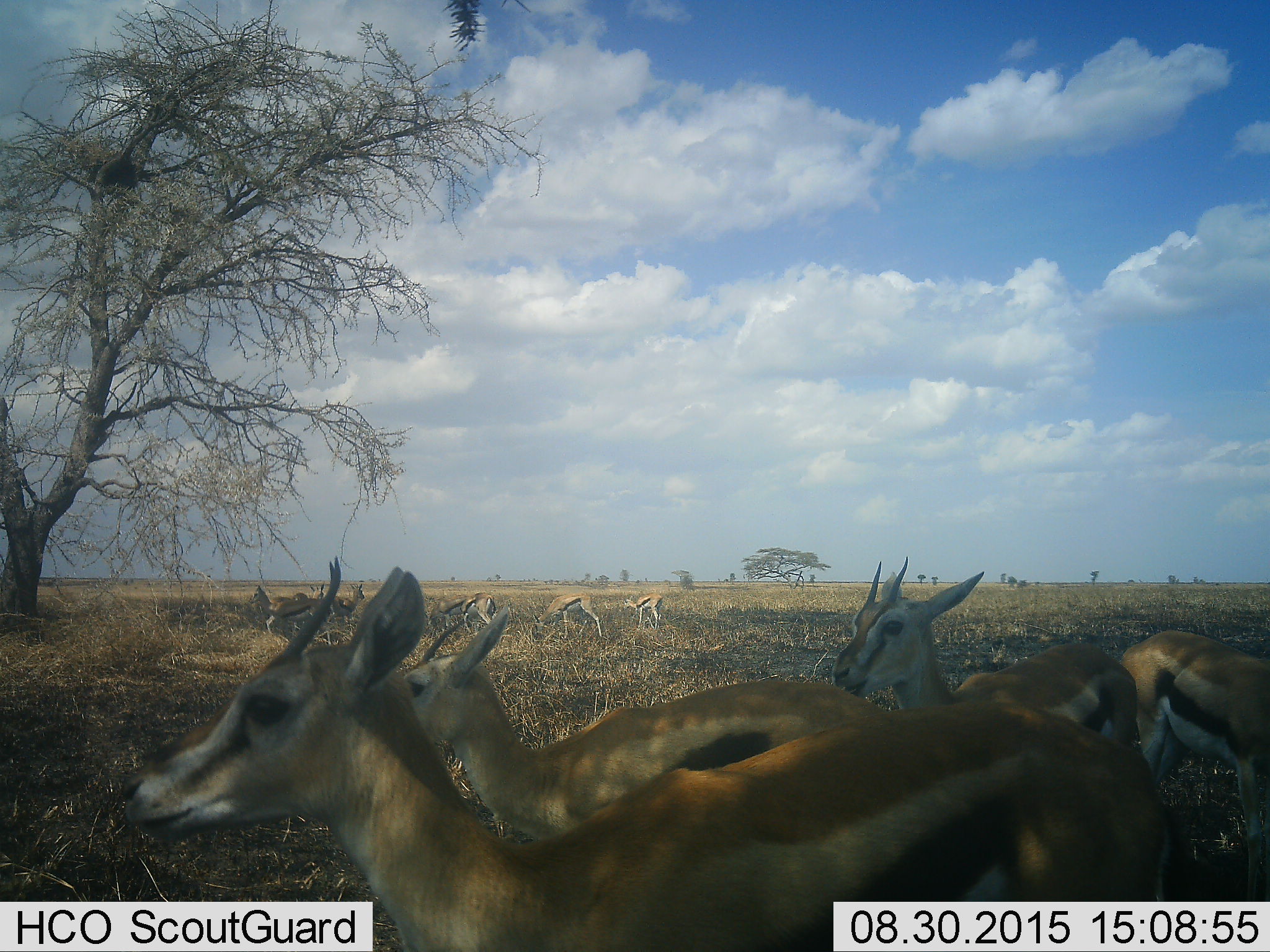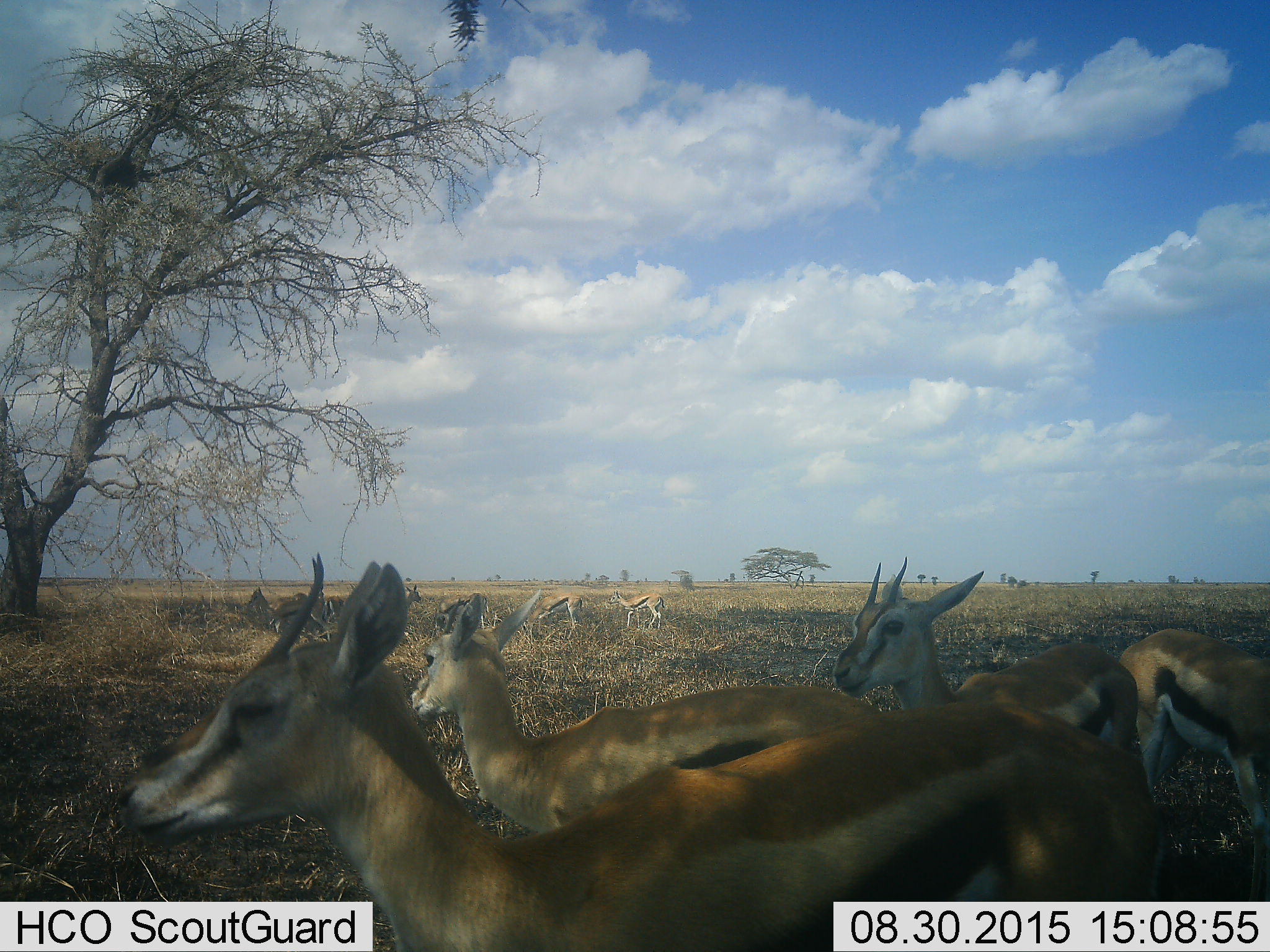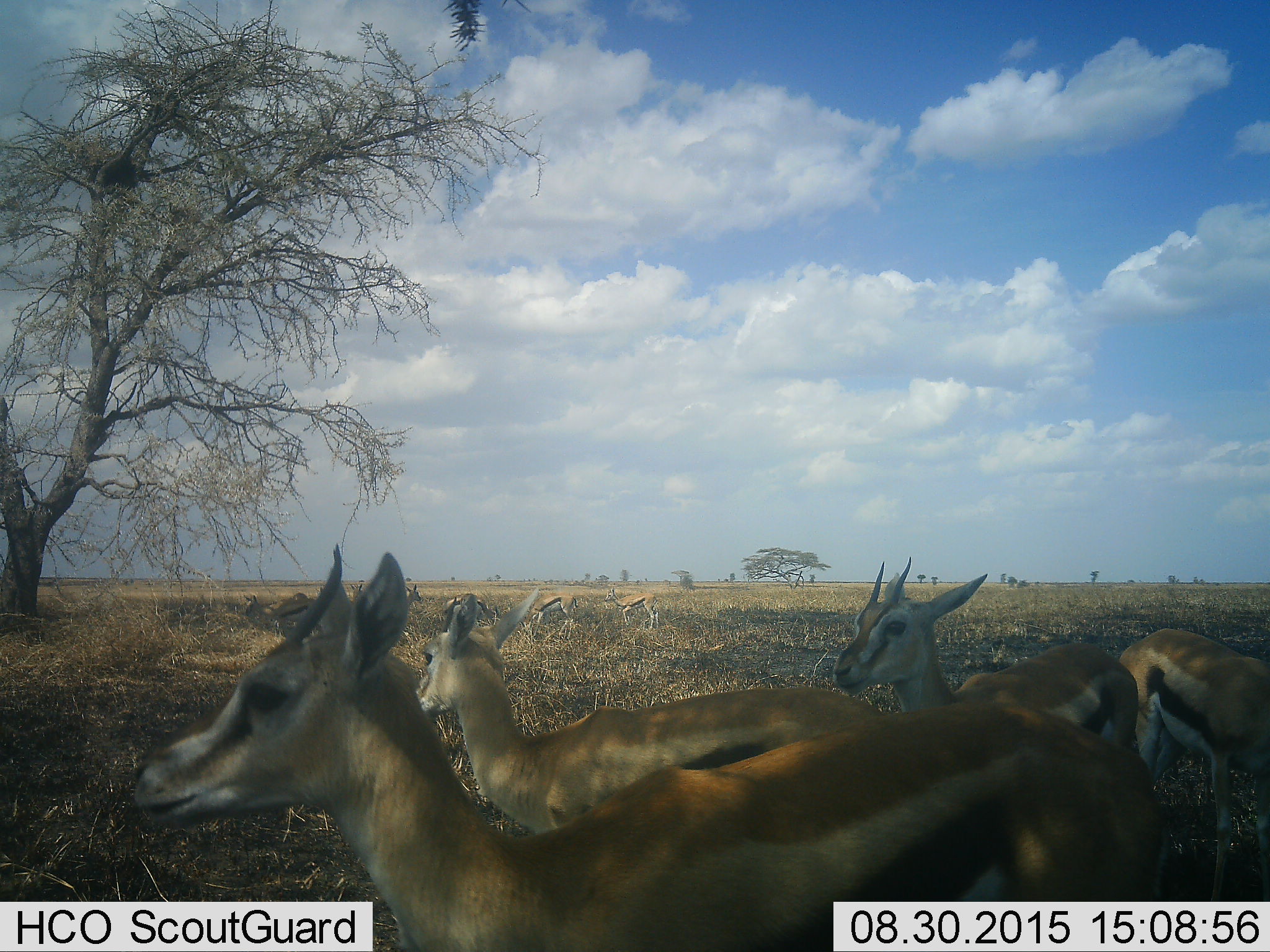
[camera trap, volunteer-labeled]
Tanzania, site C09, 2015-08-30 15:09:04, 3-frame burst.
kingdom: Animalia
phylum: Chordata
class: Mammalia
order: Artiodactyla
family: Bovidae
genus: Eudorcas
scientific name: Eudorcas thomsonii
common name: thomson's gazelle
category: gazellethomsons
Gazellethomsons (thomson's gazelle) (Eudorcas thomsonii), count 11-50. Behavior (volunteer vote fractions): standing 79%, resting 43%, moving 36%, interacting 14%. Young present (vote fraction): 36%. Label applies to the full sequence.